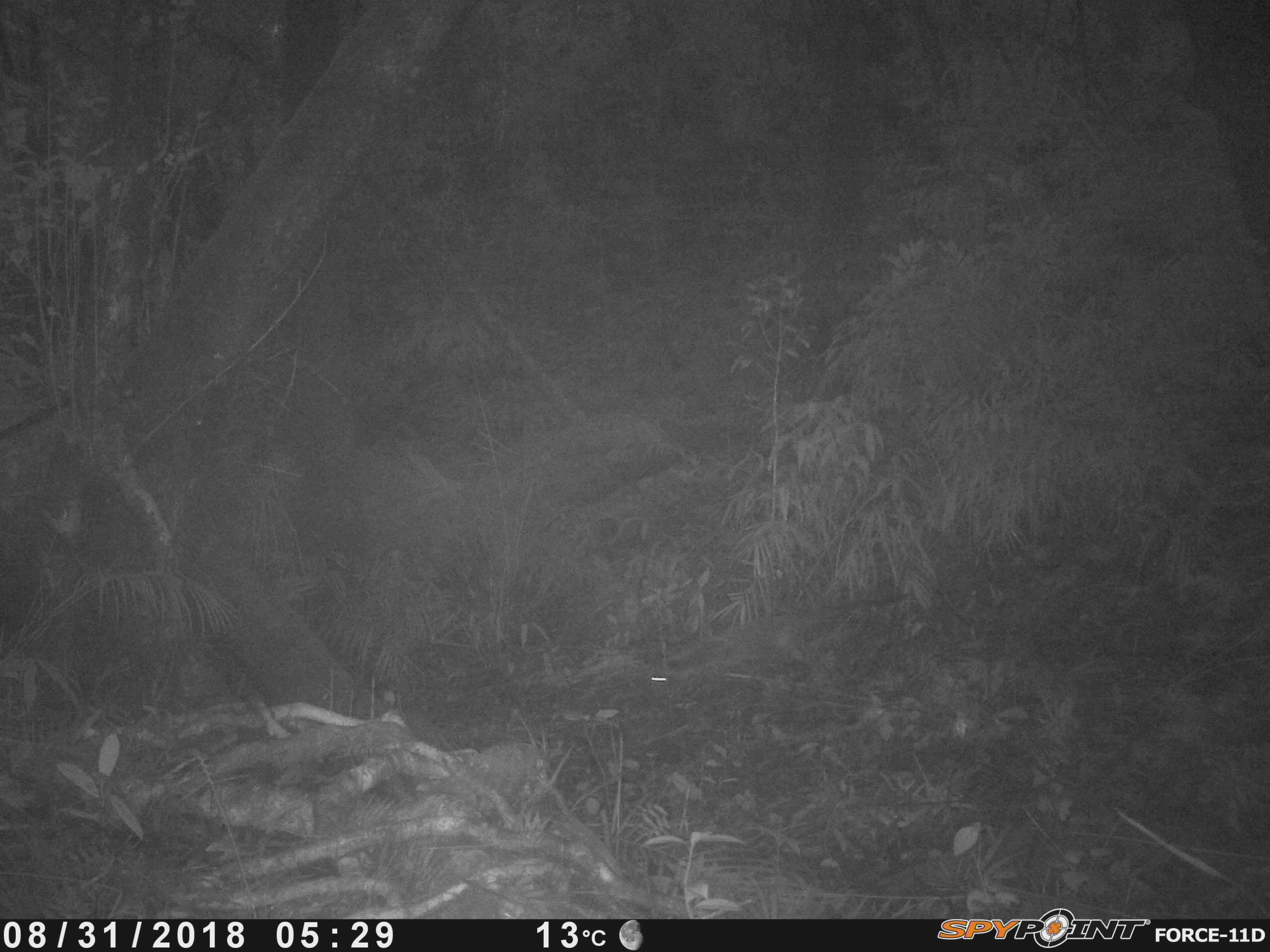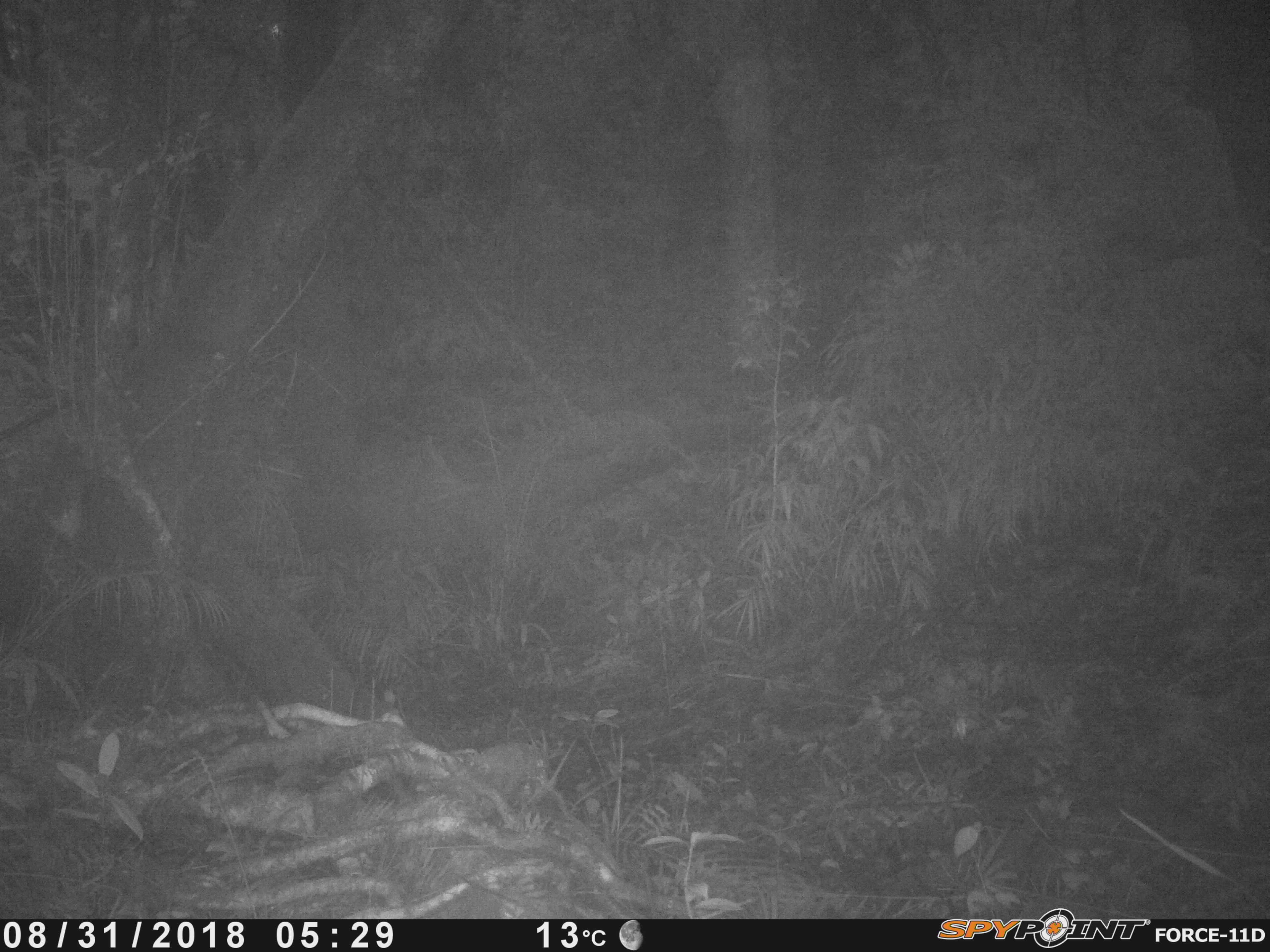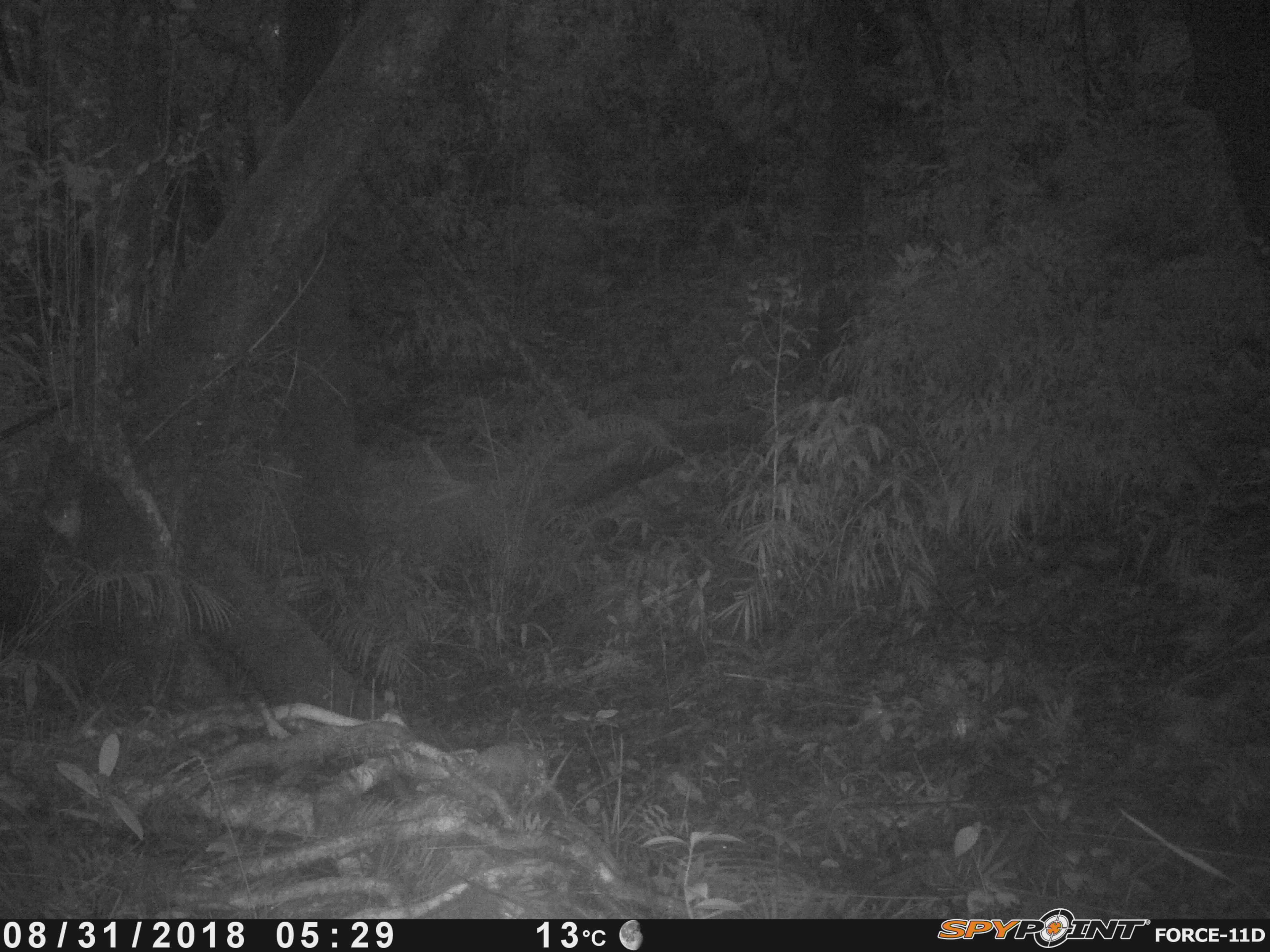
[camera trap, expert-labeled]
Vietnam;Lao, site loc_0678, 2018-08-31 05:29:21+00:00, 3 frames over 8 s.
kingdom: Animalia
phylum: Chordata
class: Mammalia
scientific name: Mammalia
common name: mammal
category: unidentified small mammal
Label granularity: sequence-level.